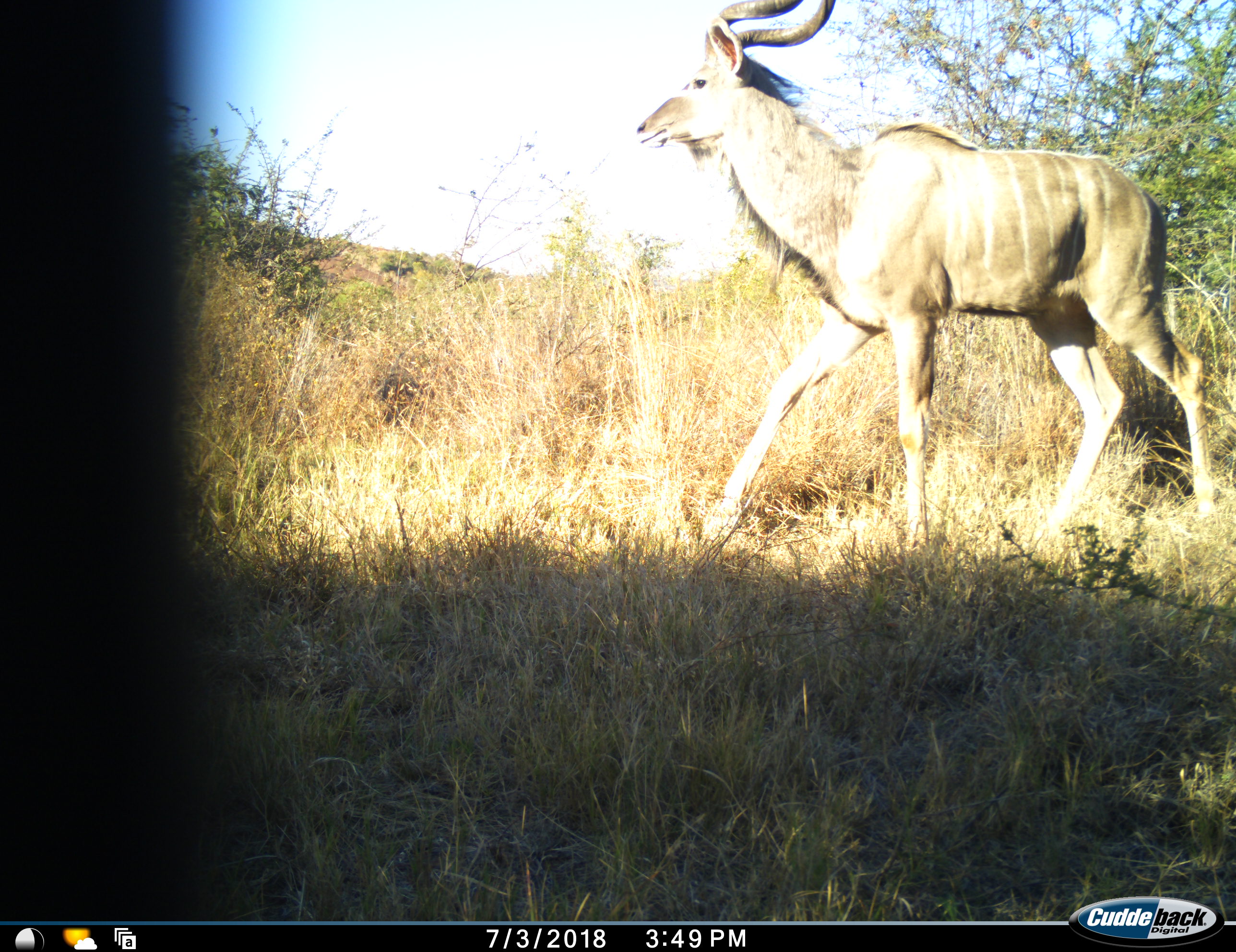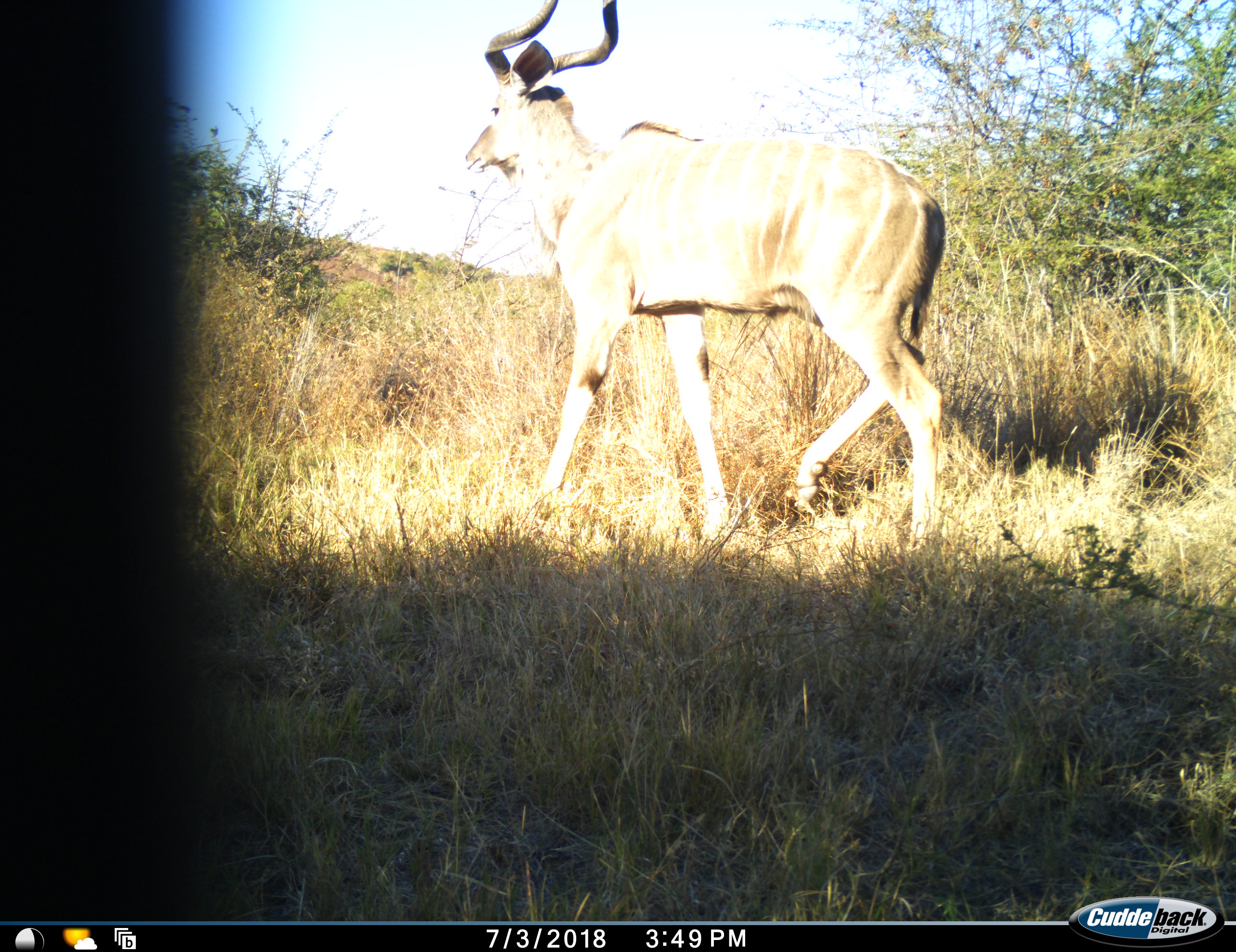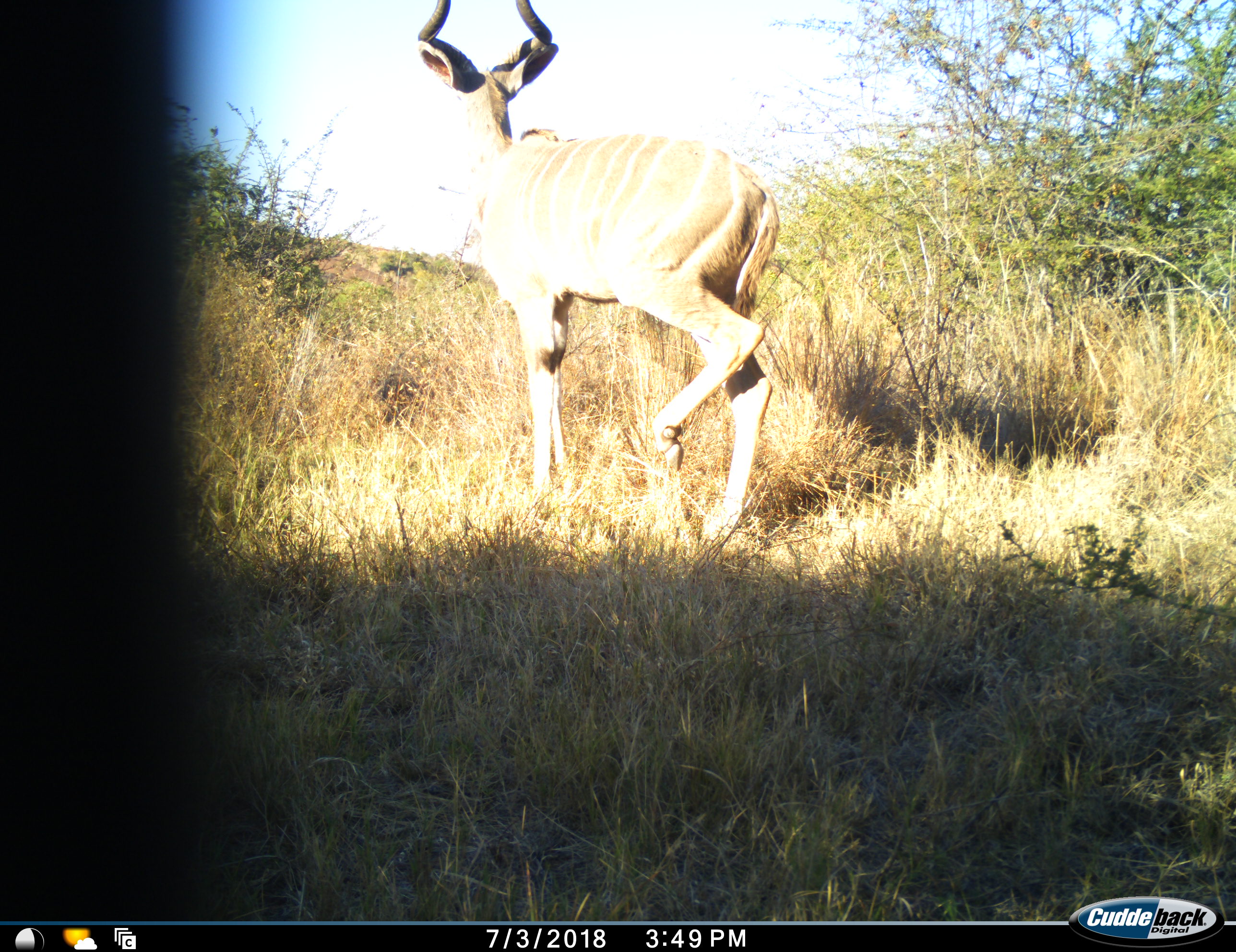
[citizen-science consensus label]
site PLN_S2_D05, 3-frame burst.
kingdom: Animalia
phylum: Chordata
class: Mammalia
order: Artiodactyla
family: Bovidae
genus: Tragelaphus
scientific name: Tragelaphus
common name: kudu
Kudu (Tragelaphus), count 1. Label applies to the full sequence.